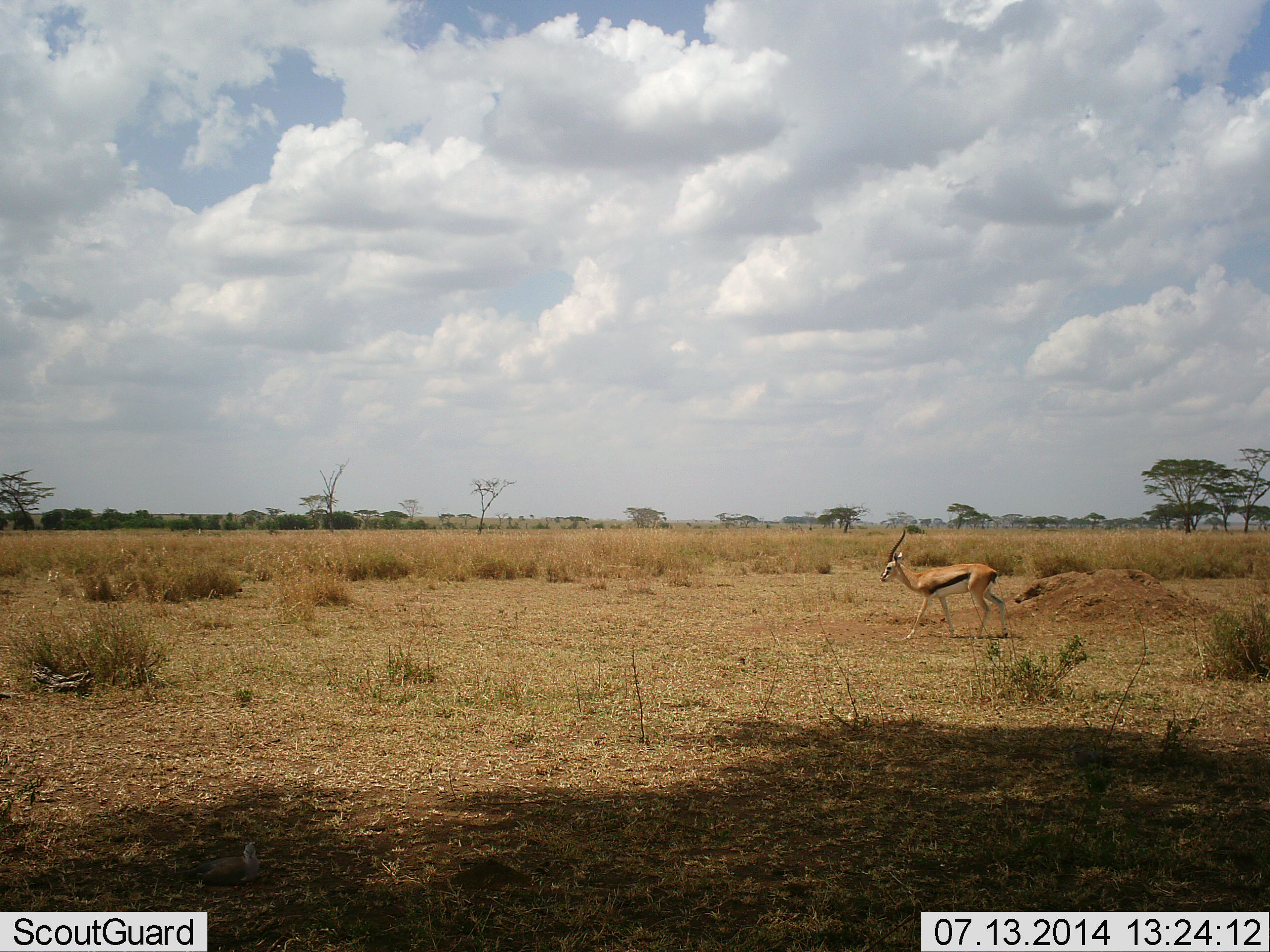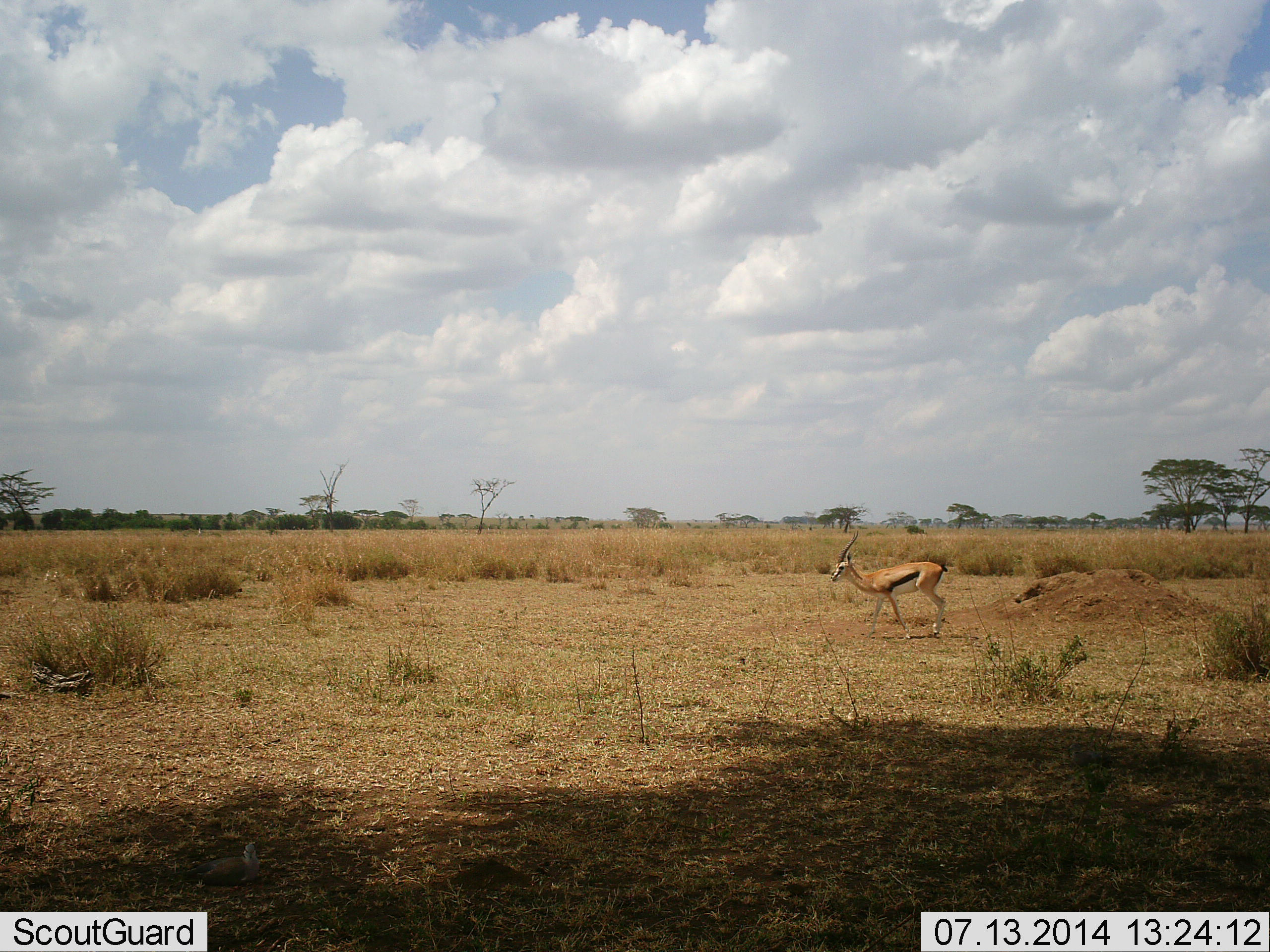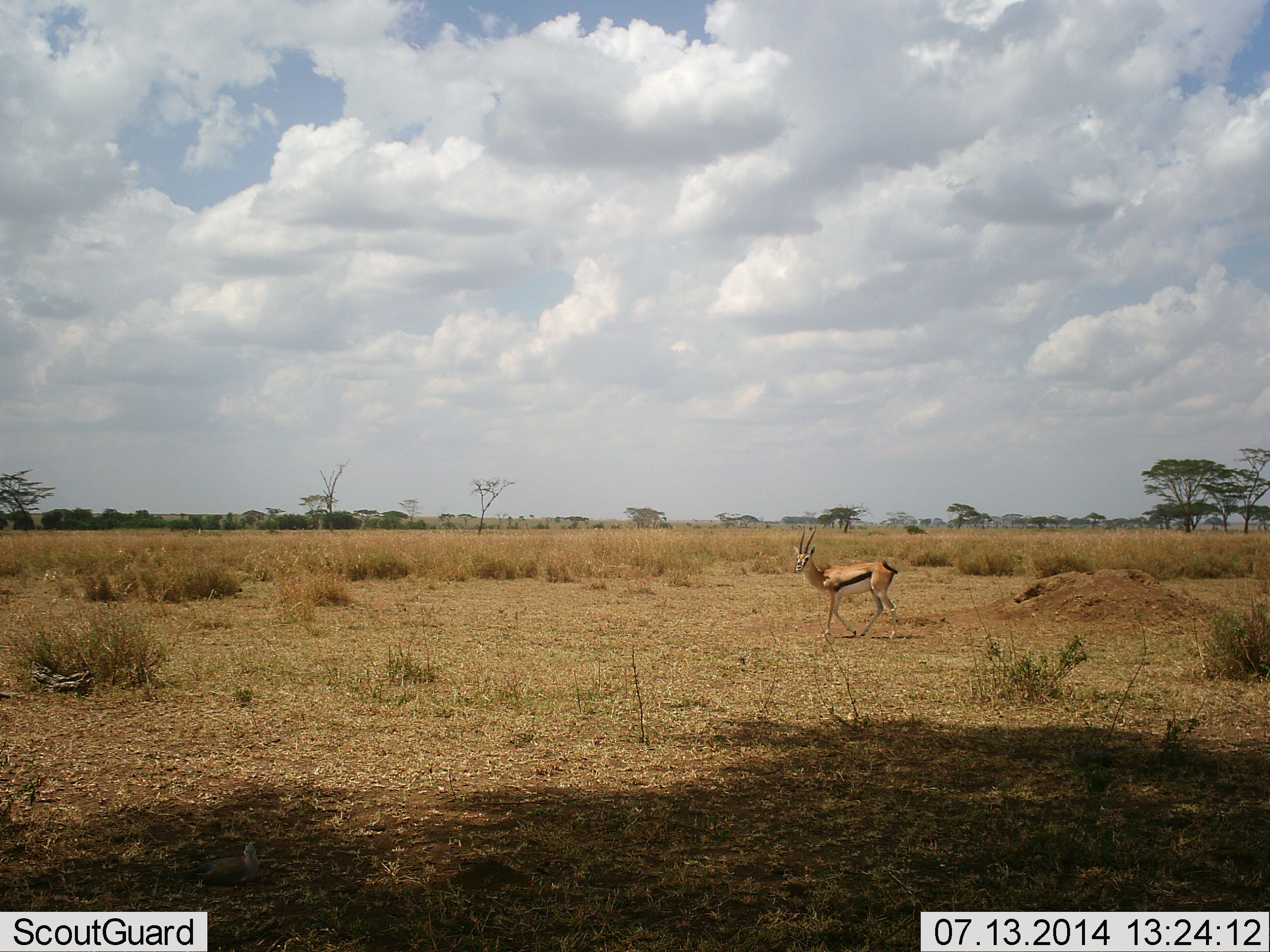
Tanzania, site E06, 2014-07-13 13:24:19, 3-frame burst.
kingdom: Animalia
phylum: Chordata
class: Mammalia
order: Artiodactyla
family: Bovidae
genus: Eudorcas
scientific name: Eudorcas thomsonii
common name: thomson's gazelle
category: gazellethomsons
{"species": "gazellethomsons (thomson's gazelle) (Eudorcas thomsonii)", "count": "1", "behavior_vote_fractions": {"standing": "0%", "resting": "0%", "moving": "100%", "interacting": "0%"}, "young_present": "0%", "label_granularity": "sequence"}